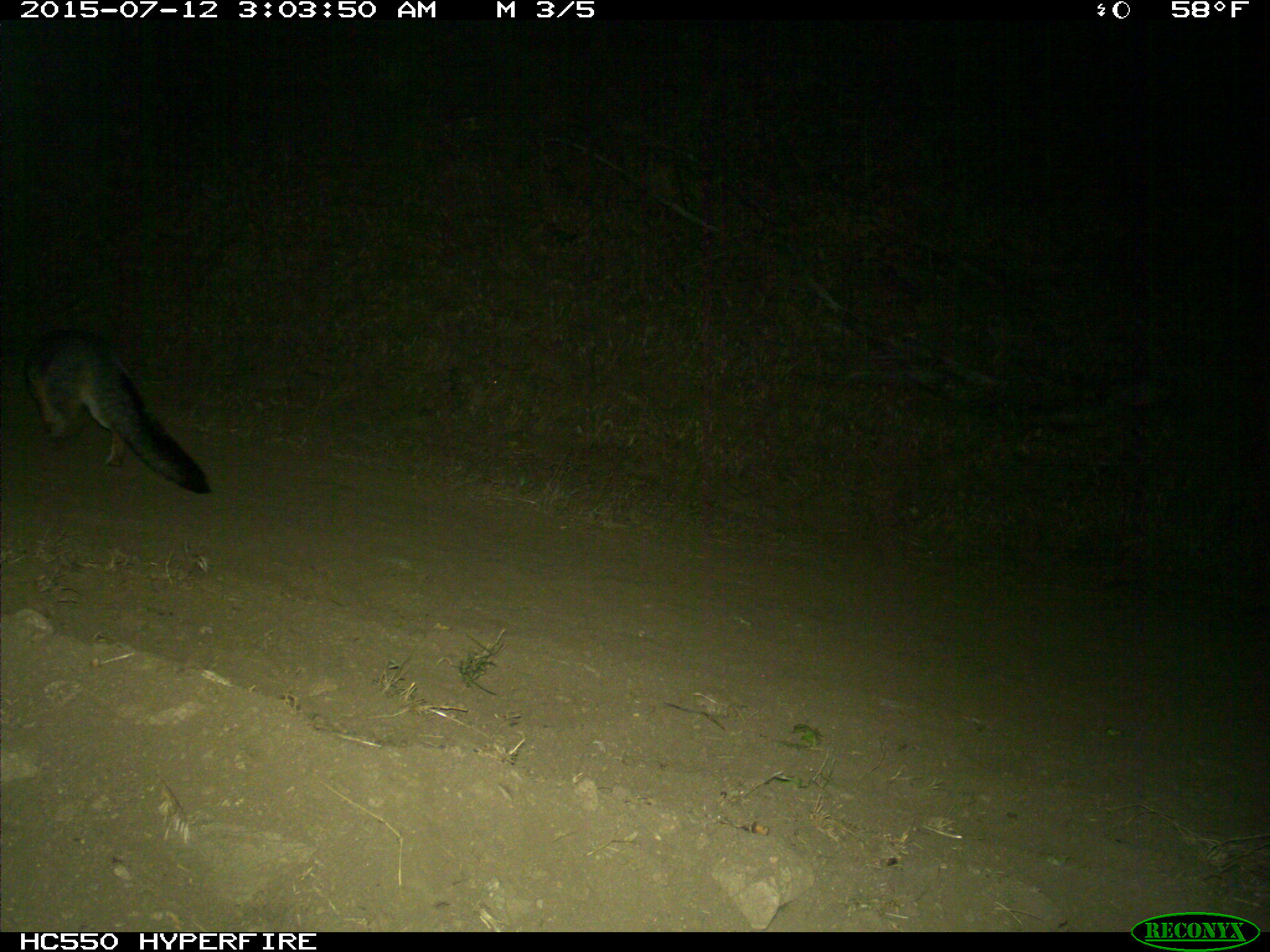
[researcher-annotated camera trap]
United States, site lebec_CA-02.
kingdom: Animalia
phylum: Chordata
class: Mammalia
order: Carnivora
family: Canidae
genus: Urocyon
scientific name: Urocyon cinereoargenteus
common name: gray fox